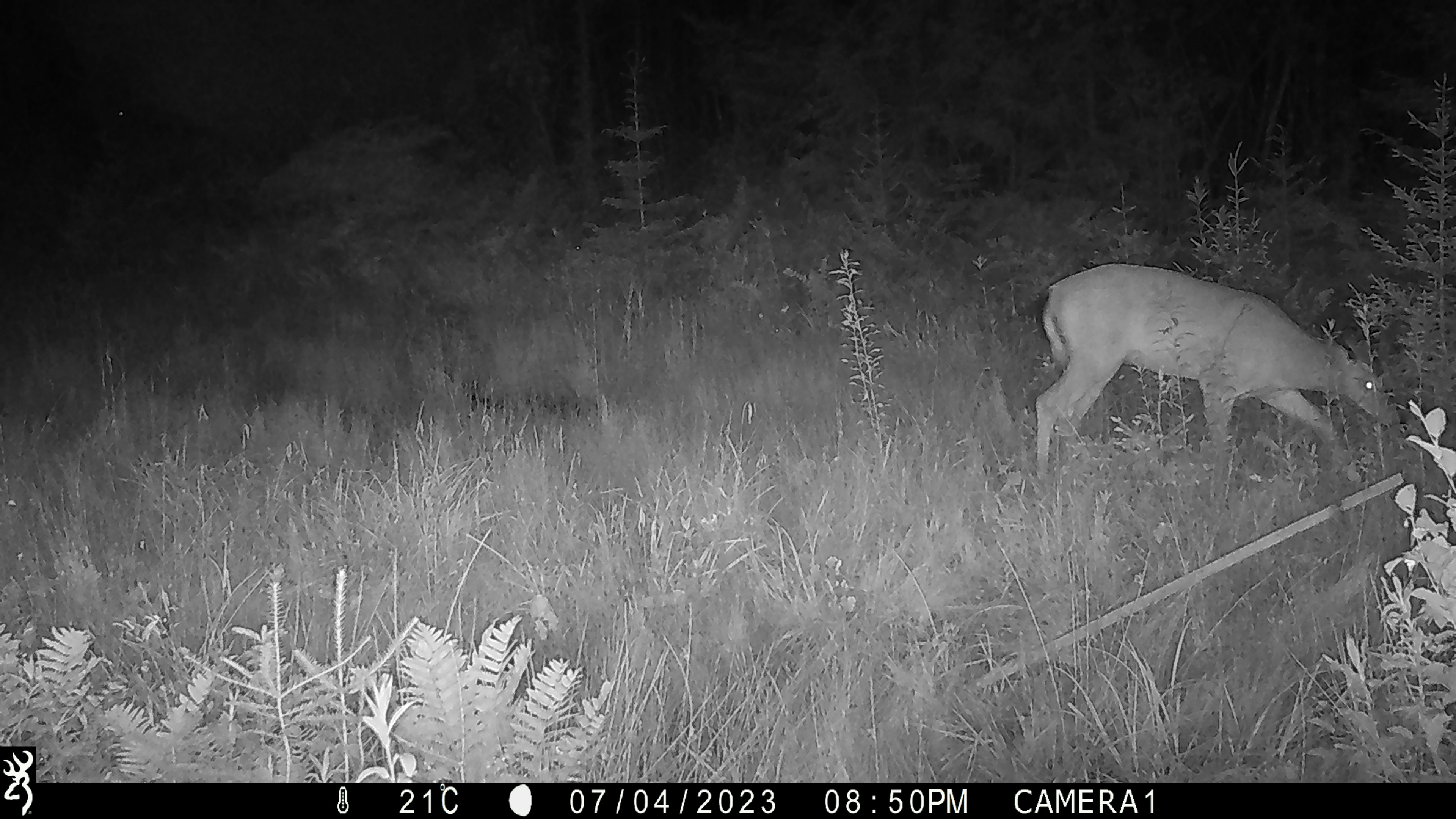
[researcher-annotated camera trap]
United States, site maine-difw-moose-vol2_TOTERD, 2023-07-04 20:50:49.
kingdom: Animalia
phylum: Chordata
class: Mammalia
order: Artiodactyla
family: Cervidae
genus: Odocoileus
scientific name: Odocoileus virginianus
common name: white-tailed deer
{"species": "white-tailed deer (Odocoileus virginianus)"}